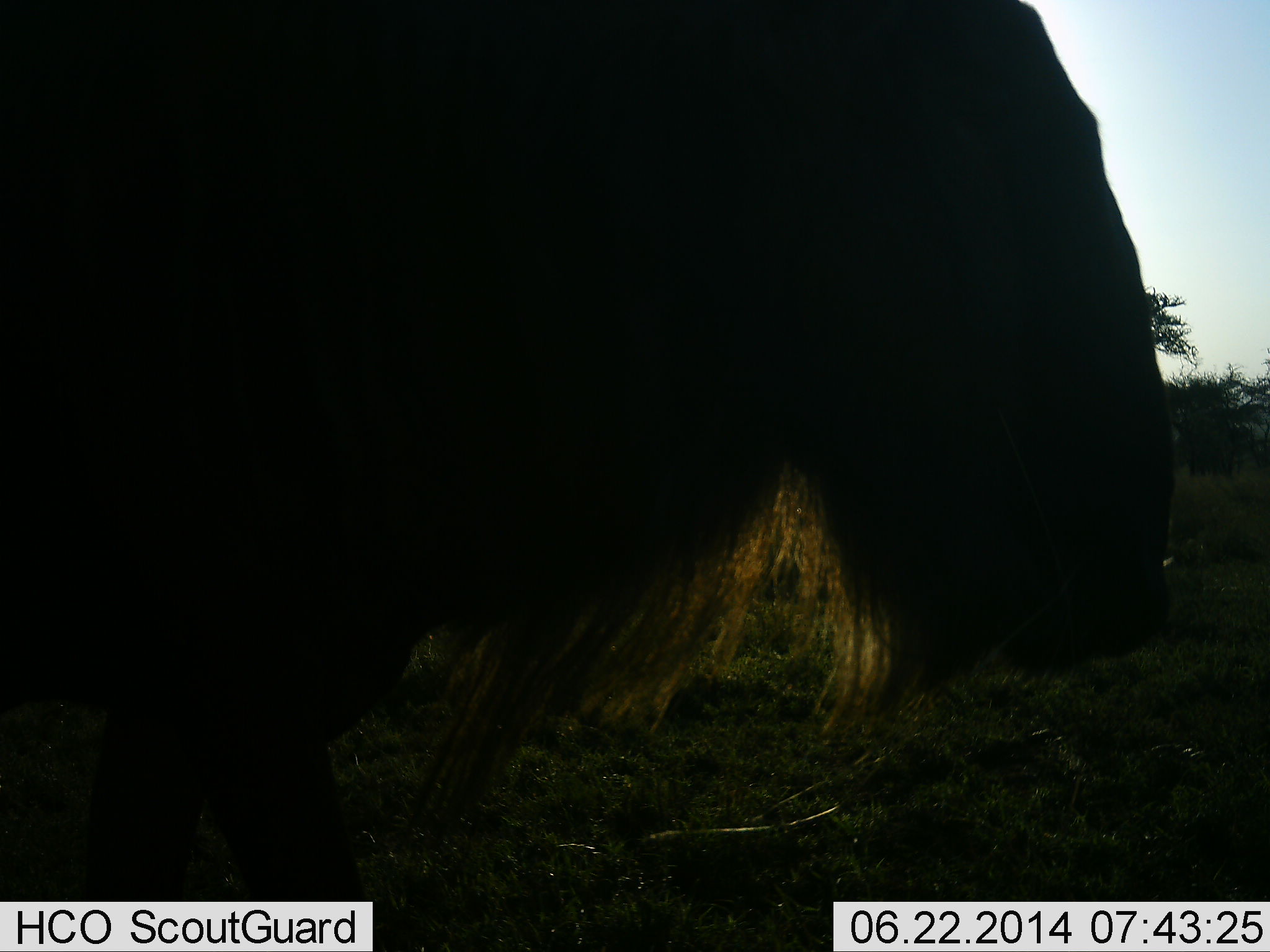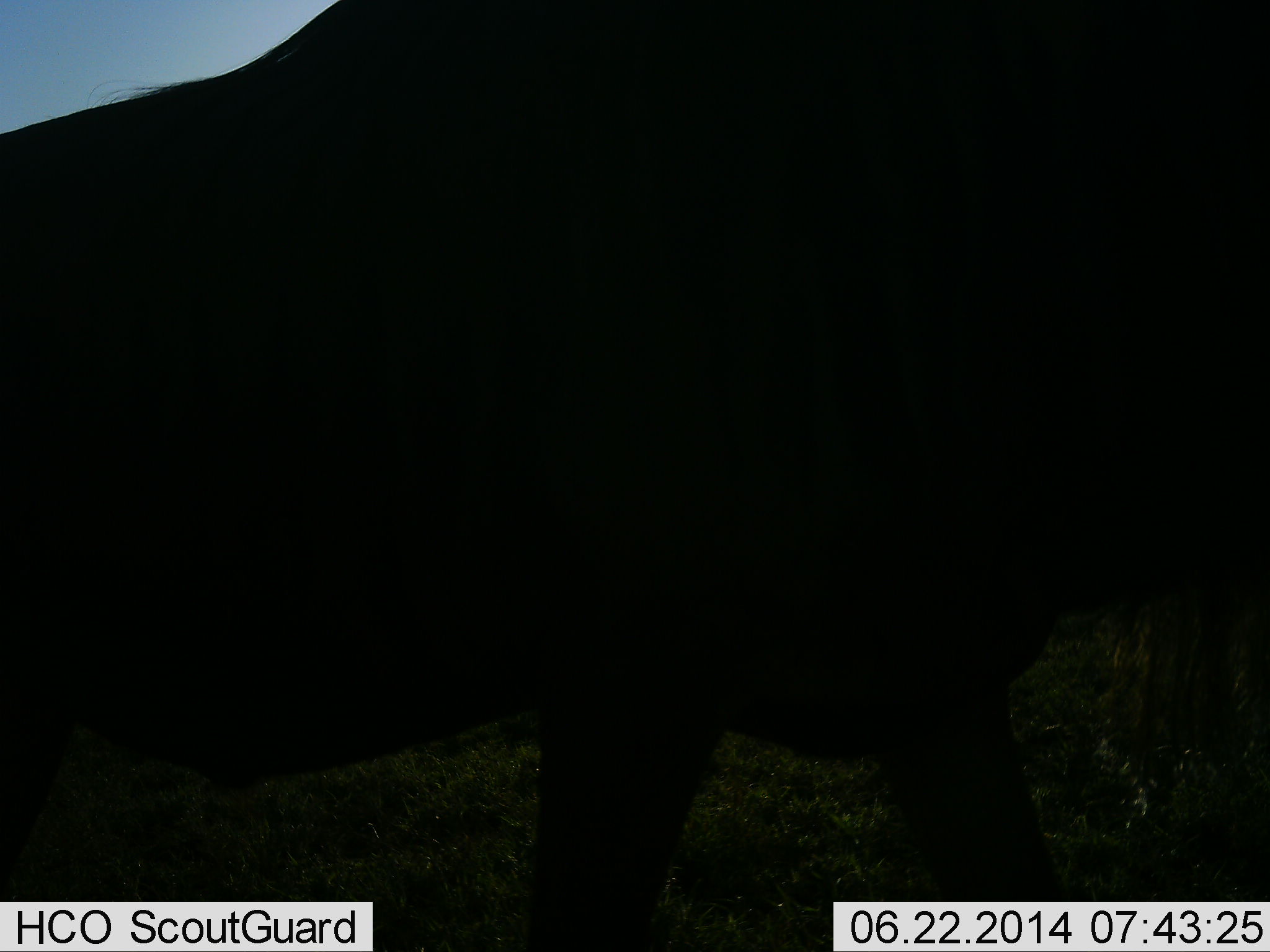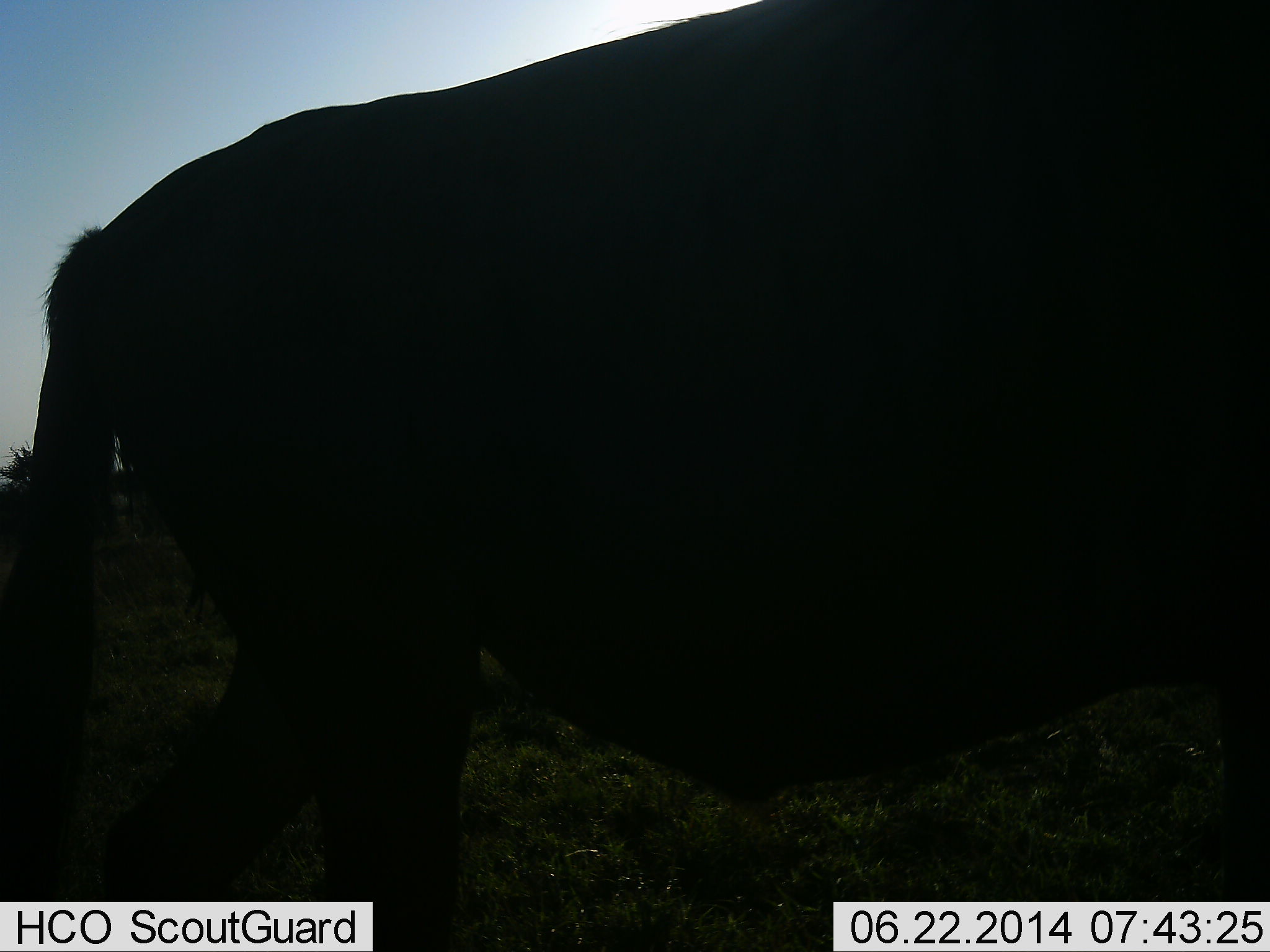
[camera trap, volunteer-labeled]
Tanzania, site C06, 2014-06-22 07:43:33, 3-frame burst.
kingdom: Animalia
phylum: Chordata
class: Mammalia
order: Artiodactyla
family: Bovidae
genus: Connochaetes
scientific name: Connochaetes taurinus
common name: blue wildebeest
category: wildebeest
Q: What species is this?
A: Wildebeest (blue wildebeest) (Connochaetes taurinus).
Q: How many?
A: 1.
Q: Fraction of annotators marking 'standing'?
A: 20%.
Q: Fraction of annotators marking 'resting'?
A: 0%.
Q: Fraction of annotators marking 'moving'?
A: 90%.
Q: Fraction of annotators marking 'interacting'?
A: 0%.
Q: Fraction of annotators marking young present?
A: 0%.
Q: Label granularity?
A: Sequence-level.